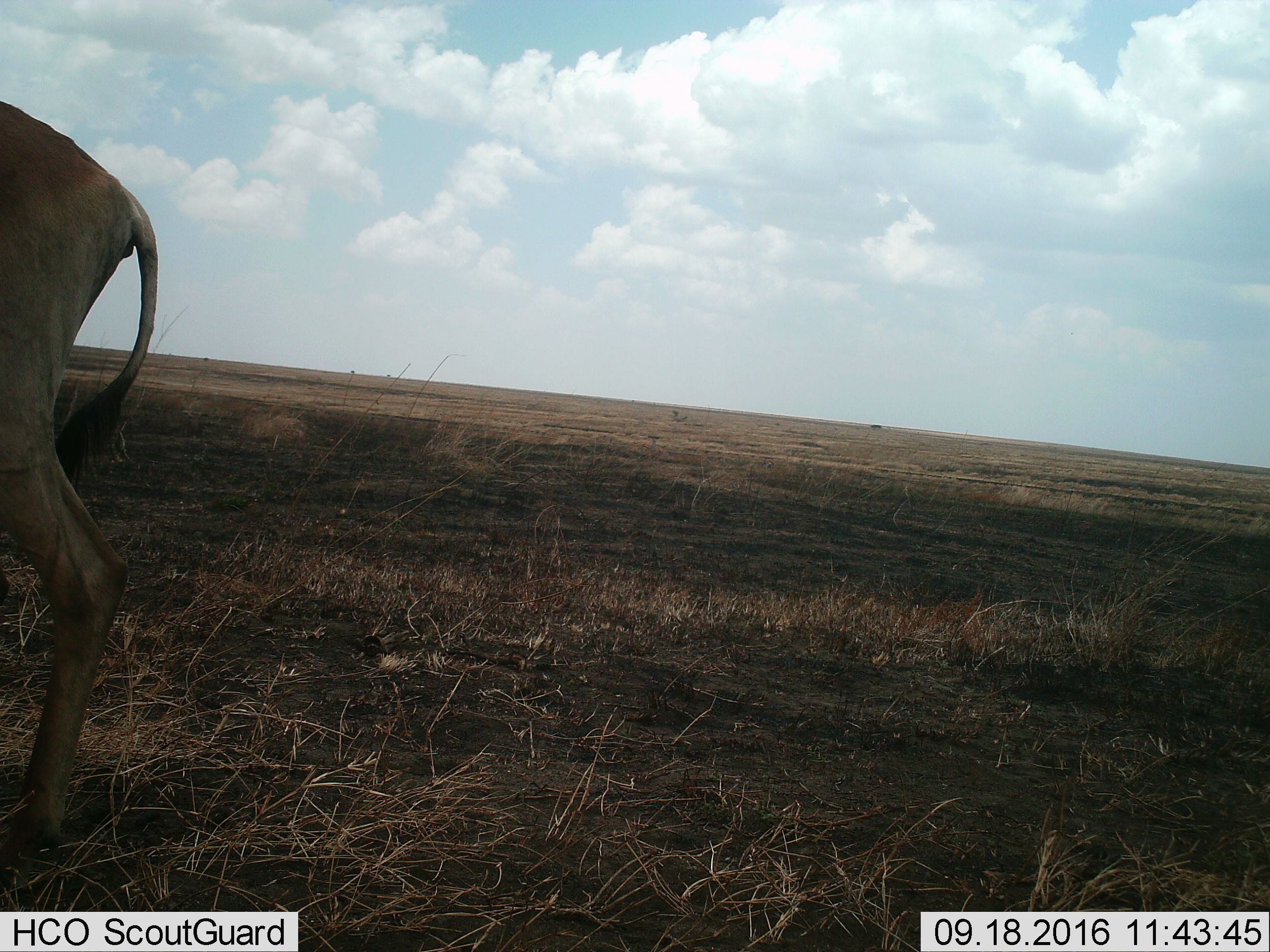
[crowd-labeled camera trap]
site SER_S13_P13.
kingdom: Animalia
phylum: Chordata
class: Mammalia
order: Artiodactyla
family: Bovidae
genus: Alcelaphus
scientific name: Alcelaphus buselaphus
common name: hartebeest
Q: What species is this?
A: Hartebeest (Alcelaphus buselaphus).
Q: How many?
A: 1.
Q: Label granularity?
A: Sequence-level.